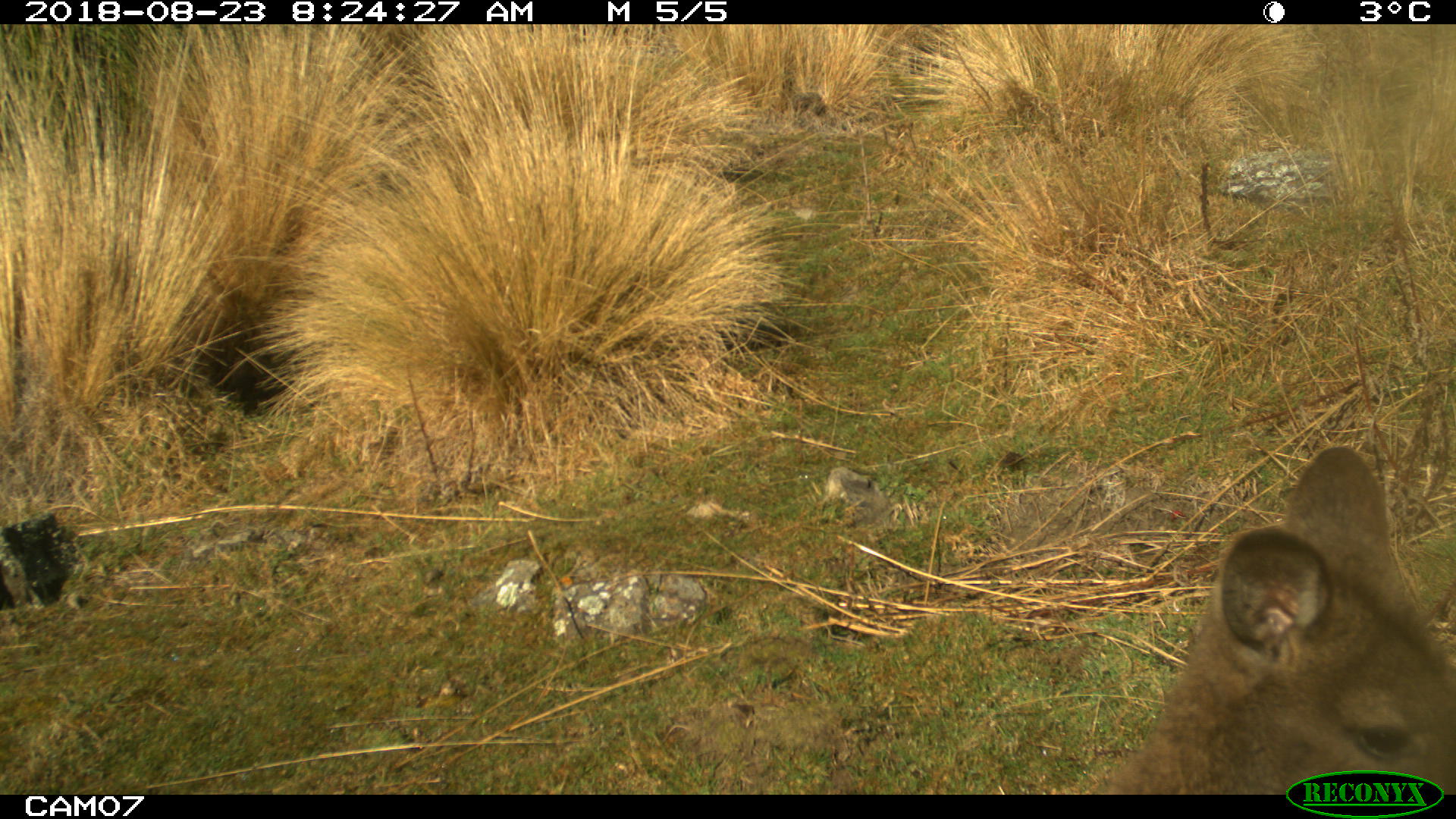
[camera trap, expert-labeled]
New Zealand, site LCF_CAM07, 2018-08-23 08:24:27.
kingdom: Animalia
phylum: Chordata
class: Mammalia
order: Diprotodontia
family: Macropodidae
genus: Notamacropus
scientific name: Notamacropus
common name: wallaby